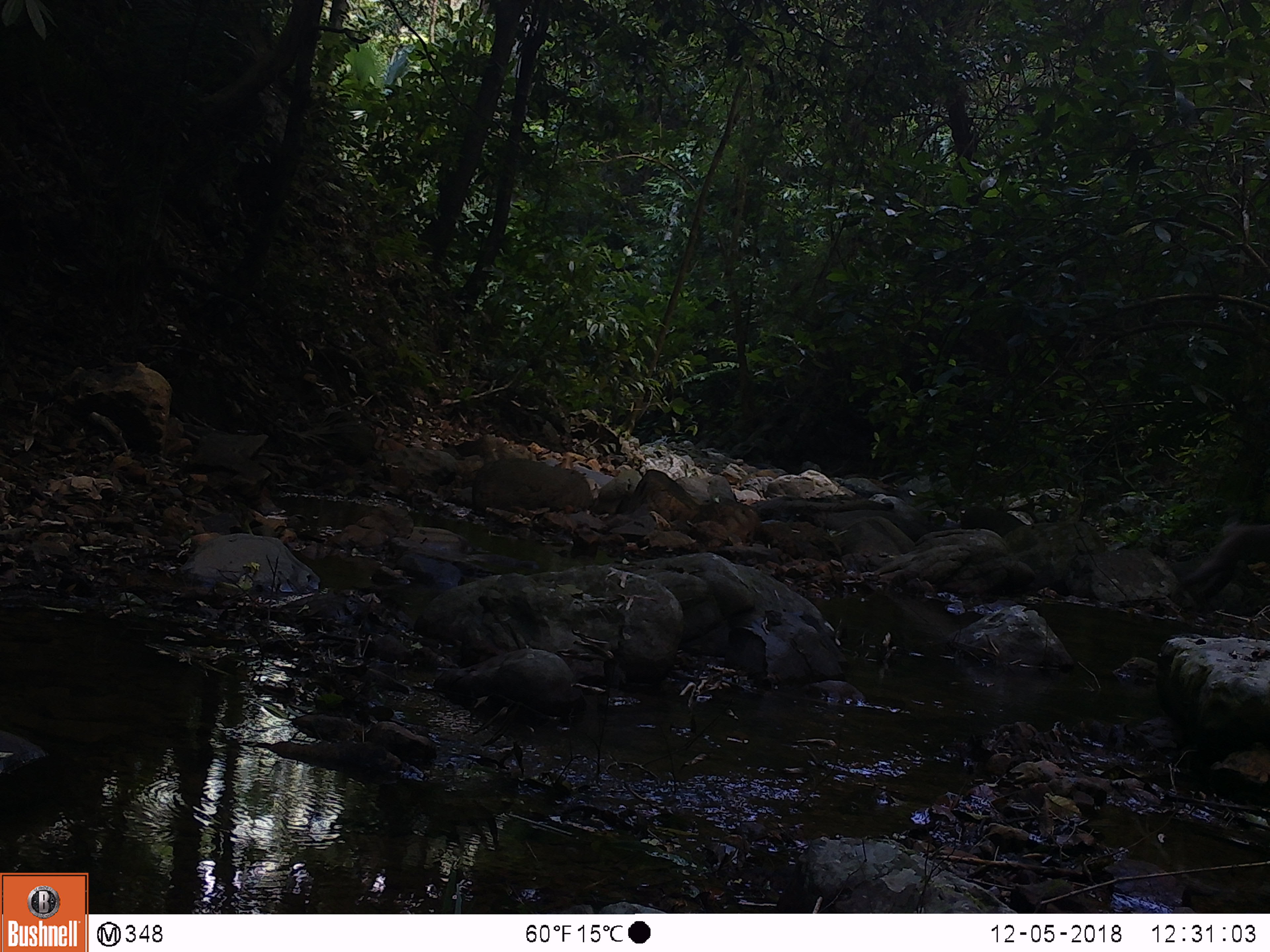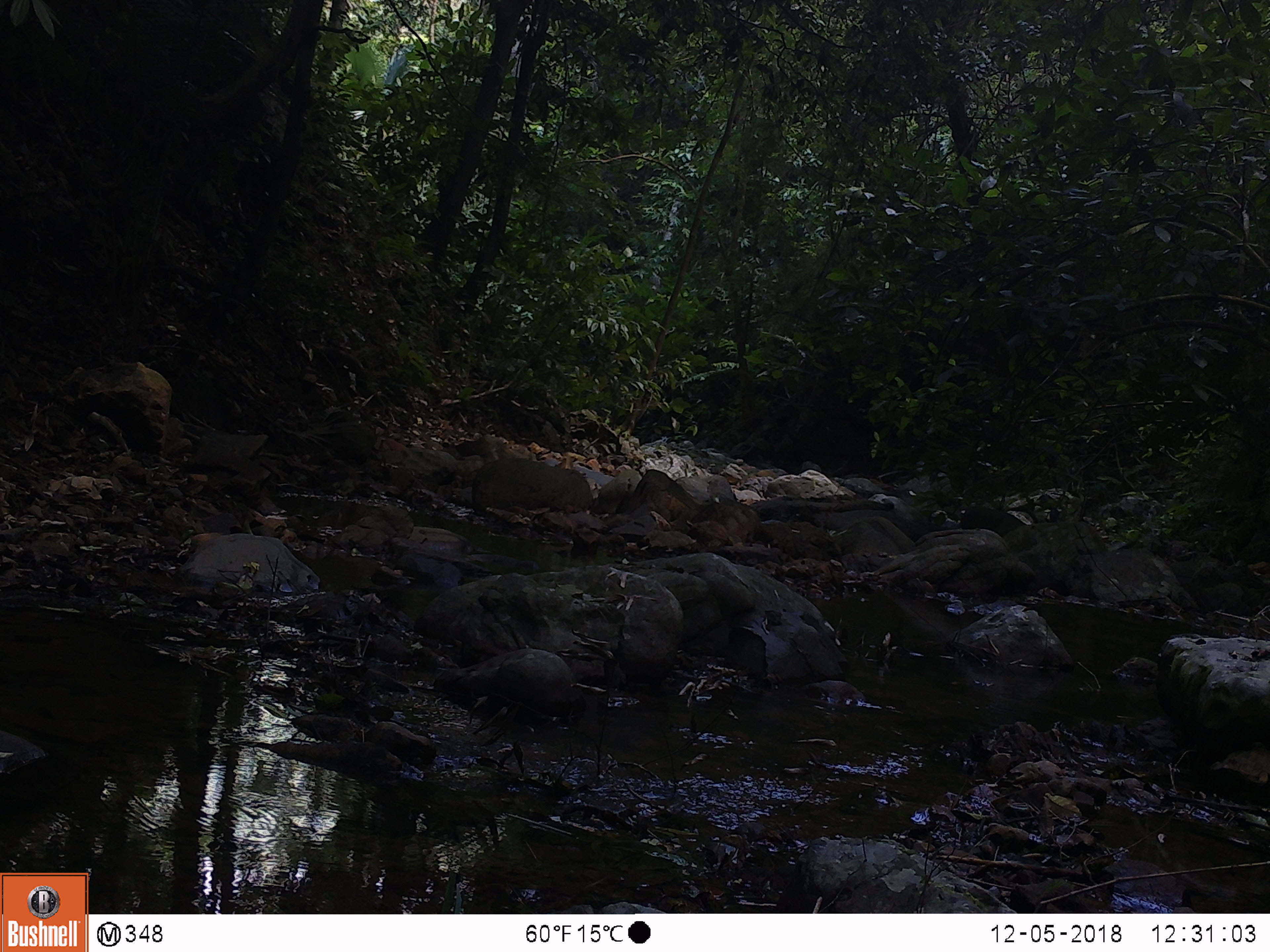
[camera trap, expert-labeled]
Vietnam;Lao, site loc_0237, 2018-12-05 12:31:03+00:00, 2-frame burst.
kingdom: Animalia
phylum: Chordata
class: Mammalia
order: Primates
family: Cercopithecidae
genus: Macaca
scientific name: Macaca nemestrina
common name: pig-tailed macaque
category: pig tailed macaque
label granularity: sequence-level